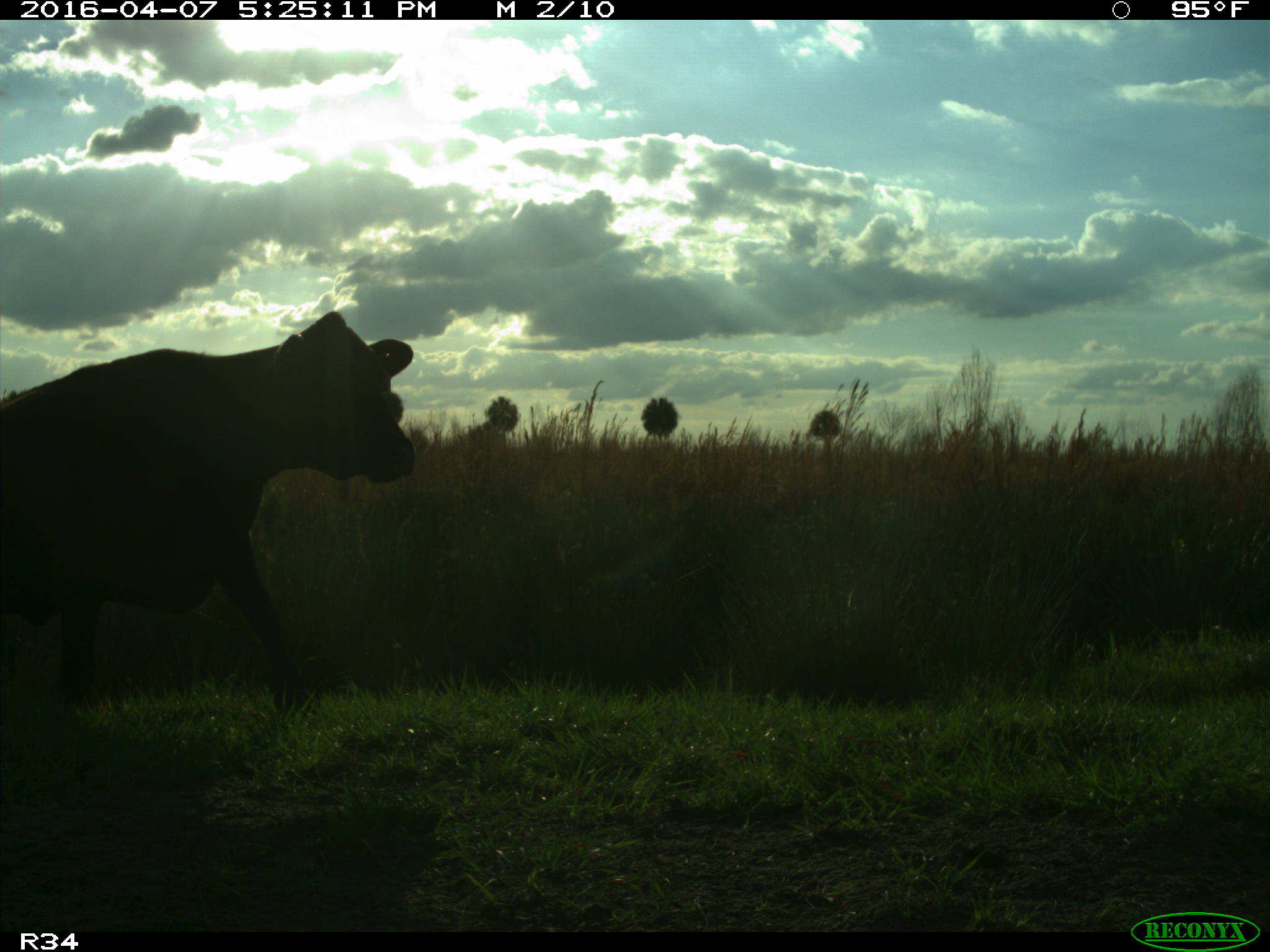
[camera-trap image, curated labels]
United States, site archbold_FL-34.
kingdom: Animalia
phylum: Chordata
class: Mammalia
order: Artiodactyla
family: Bovidae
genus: Bos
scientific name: Bos taurus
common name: domestic cow